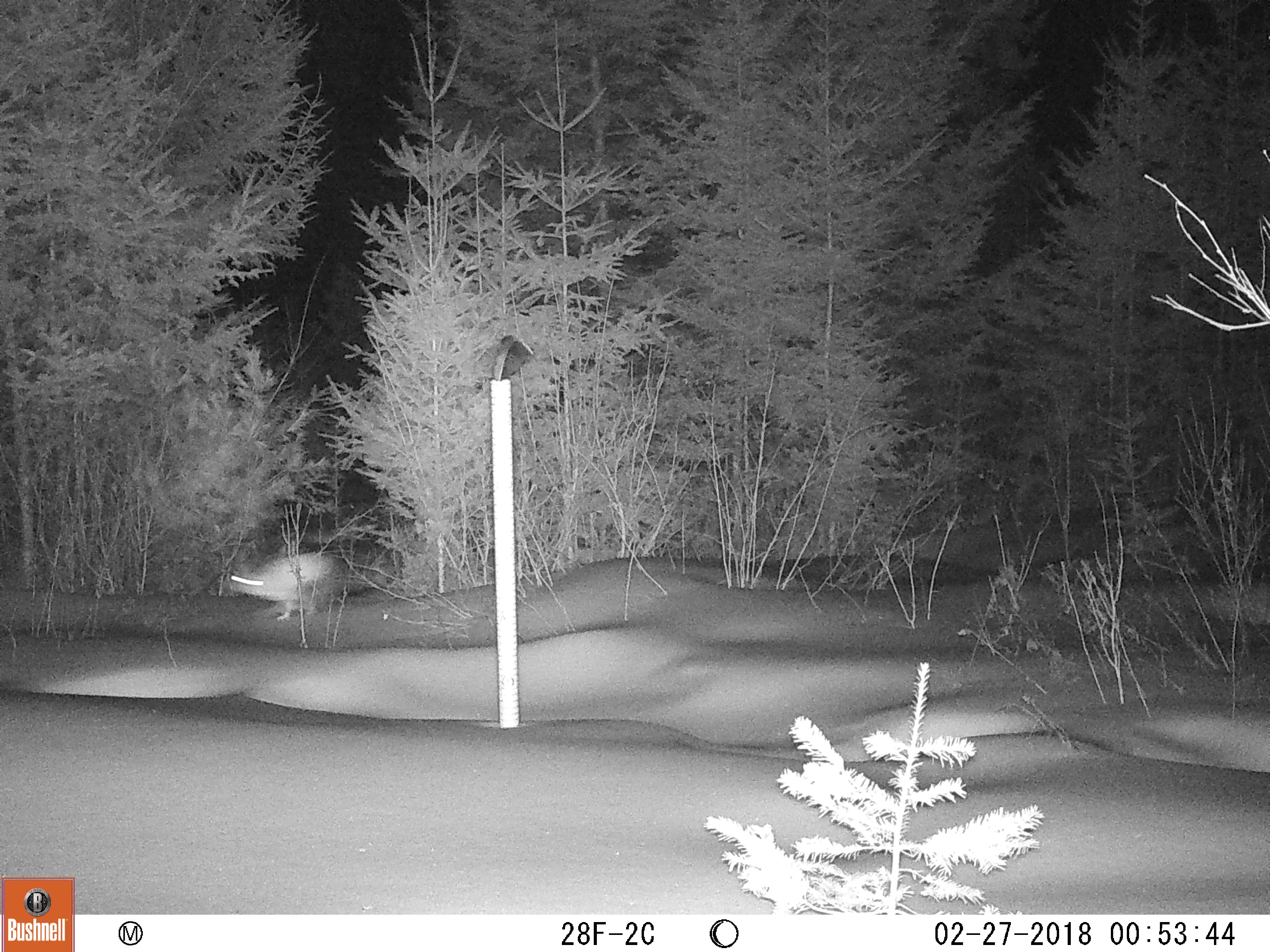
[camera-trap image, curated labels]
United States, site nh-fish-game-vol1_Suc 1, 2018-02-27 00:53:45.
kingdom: Animalia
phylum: Chordata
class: Mammalia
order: Lagomorpha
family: Leporidae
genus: Lepus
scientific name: Lepus americanus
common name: snowshoe hare